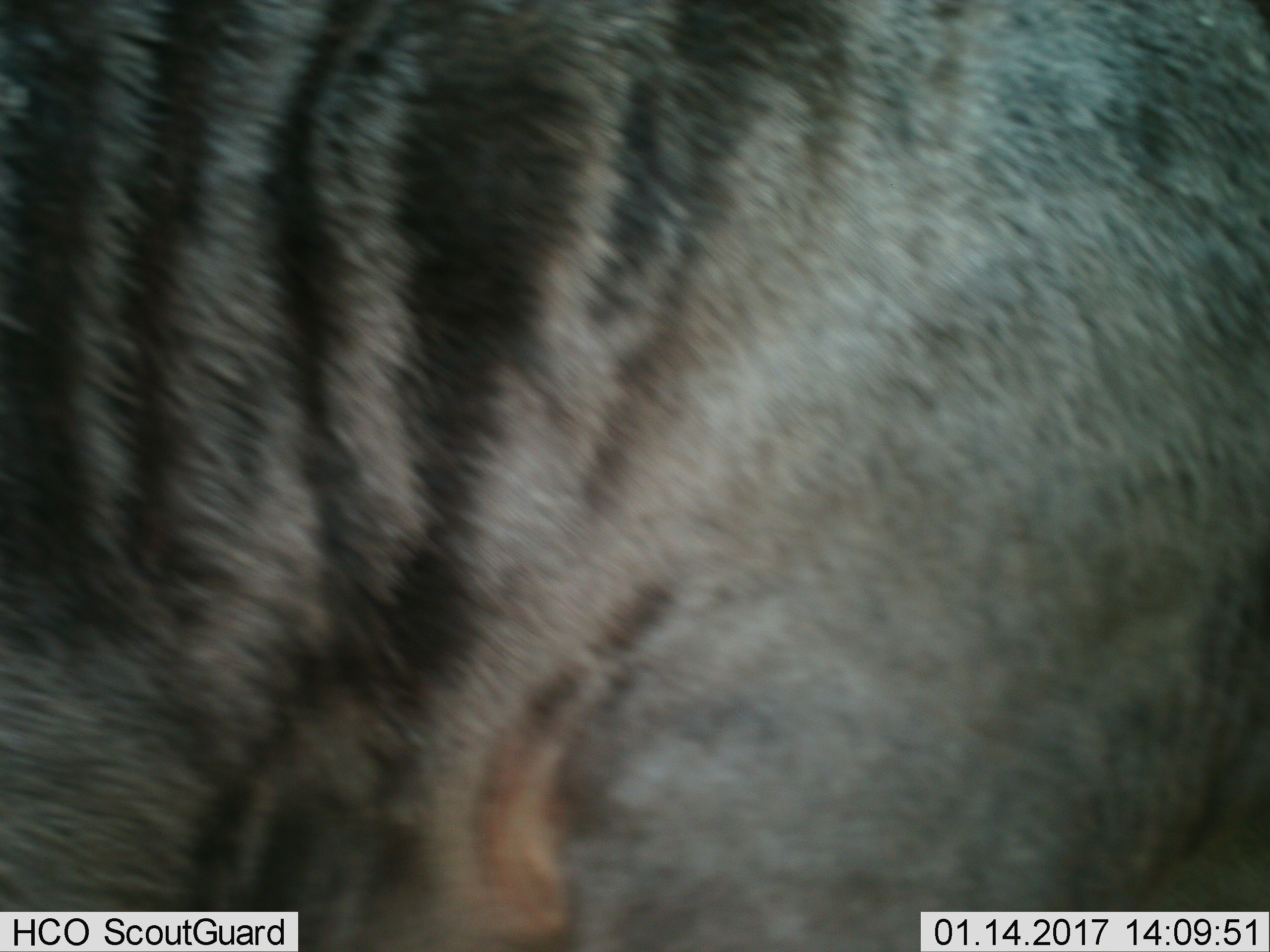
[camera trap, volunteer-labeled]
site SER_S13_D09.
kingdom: Animalia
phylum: Chordata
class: Mammalia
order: Artiodactyla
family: Bovidae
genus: Connochaetes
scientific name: Connochaetes taurinus taurinus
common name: blue wildebeest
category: wildebeestblue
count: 1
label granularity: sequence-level